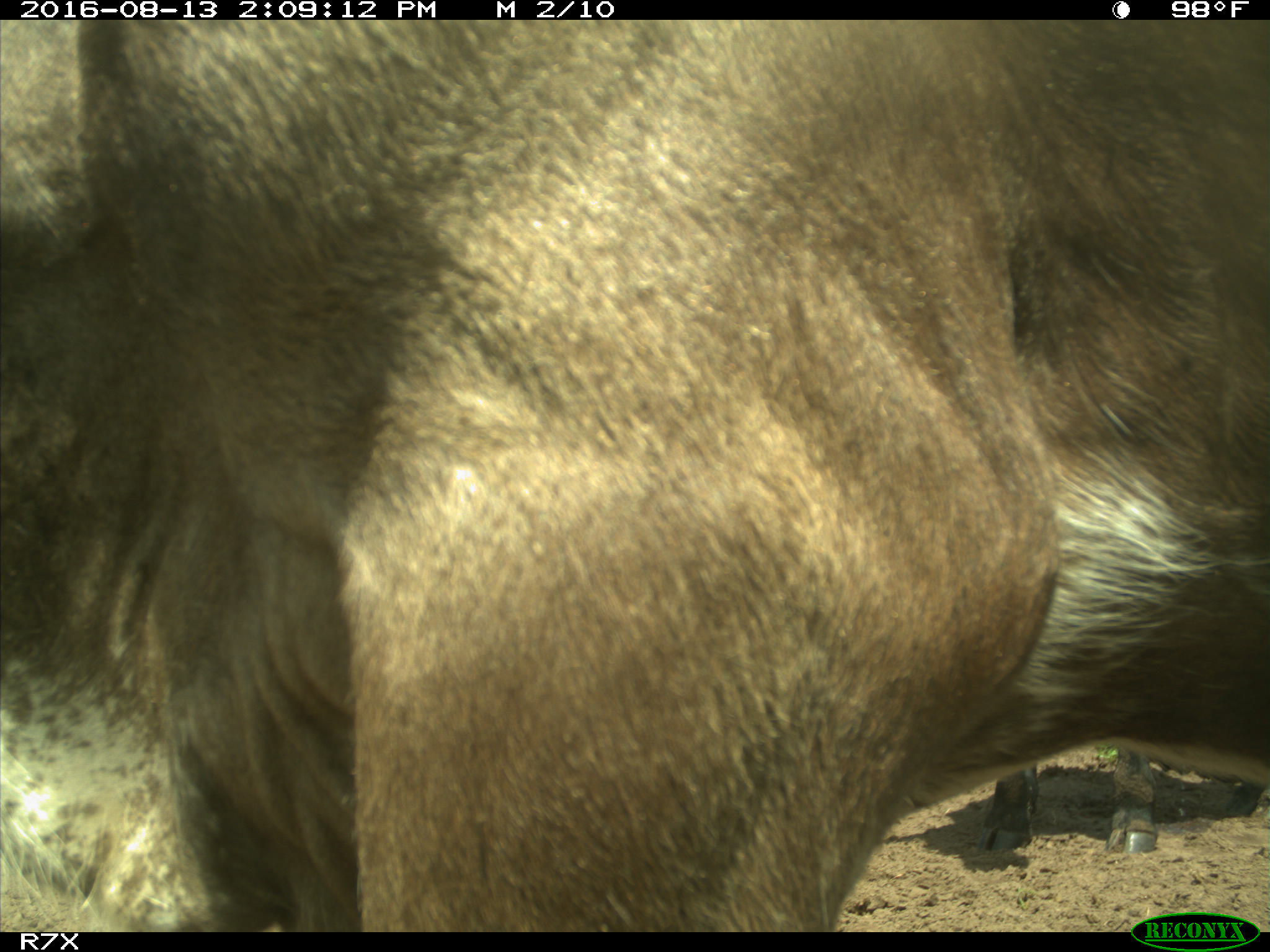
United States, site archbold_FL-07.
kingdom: Animalia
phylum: Chordata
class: Mammalia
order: Artiodactyla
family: Bovidae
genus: Bos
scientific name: Bos taurus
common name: domestic cow